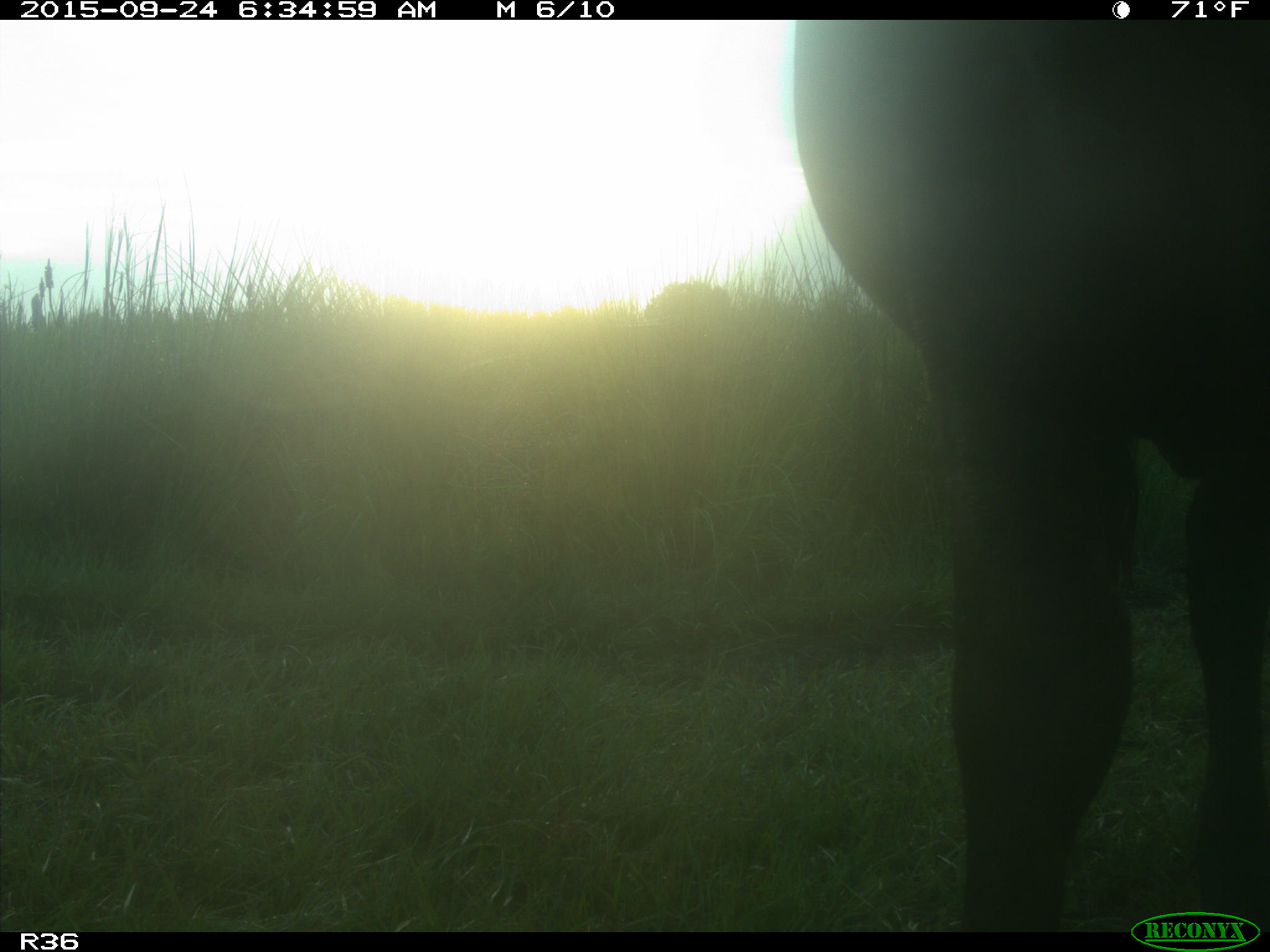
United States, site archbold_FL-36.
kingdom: Animalia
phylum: Chordata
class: Mammalia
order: Artiodactyla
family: Bovidae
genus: Bos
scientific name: Bos taurus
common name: domestic cow